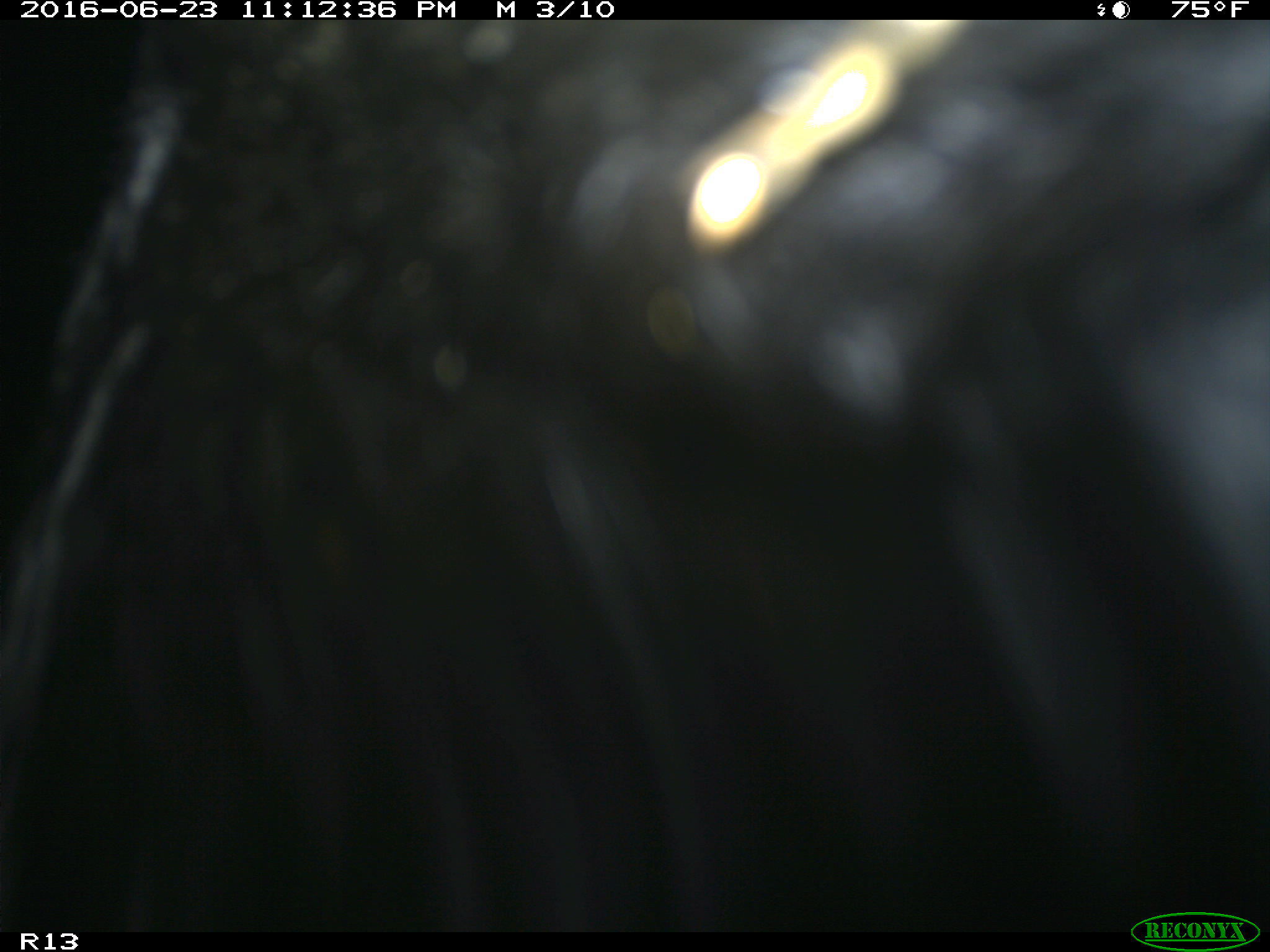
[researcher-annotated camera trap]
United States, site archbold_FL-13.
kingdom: Animalia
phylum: Chordata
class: Mammalia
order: Artiodactyla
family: Bovidae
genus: Bos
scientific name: Bos taurus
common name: domestic cow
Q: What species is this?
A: Bos taurus (domestic cow).